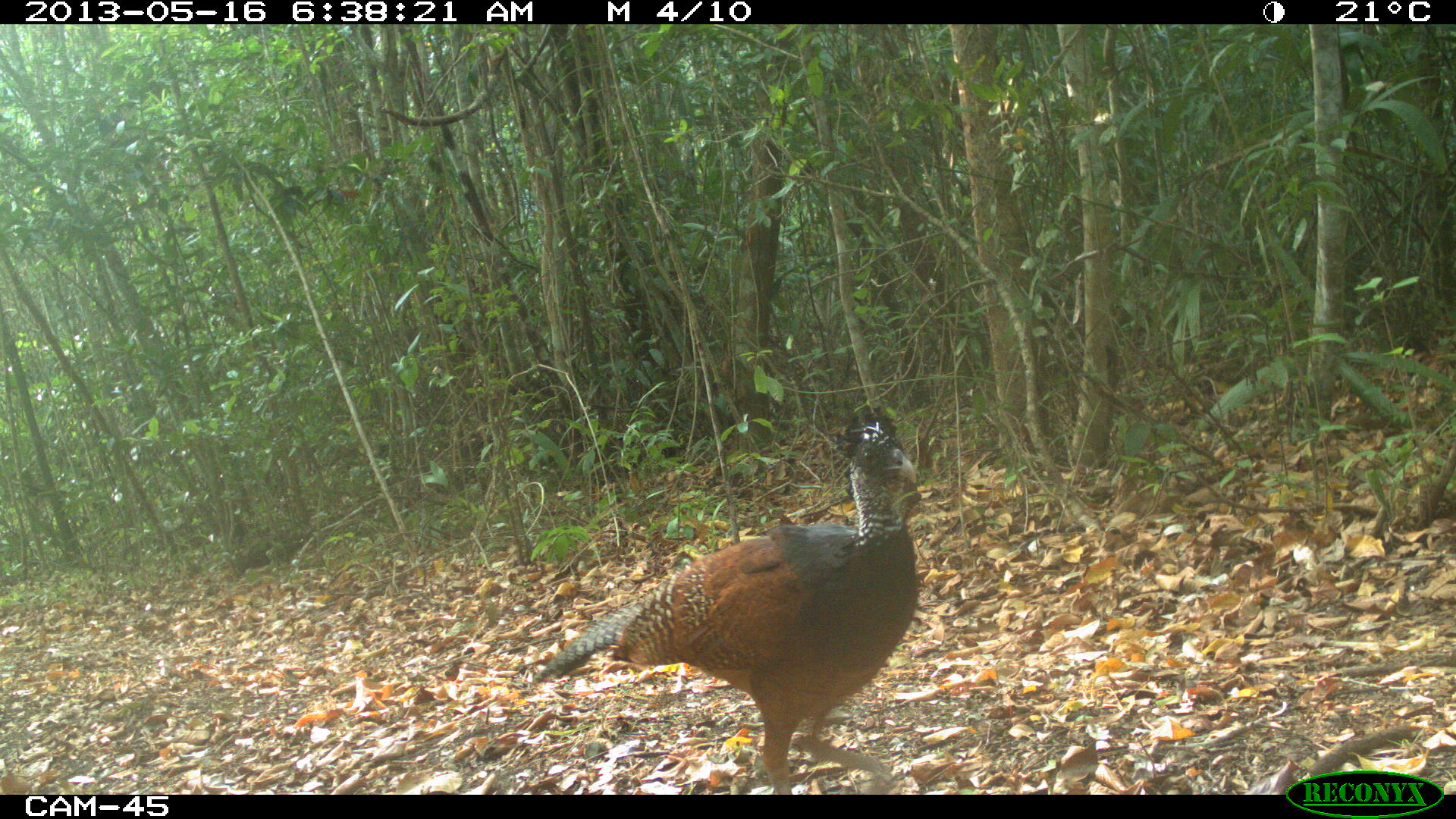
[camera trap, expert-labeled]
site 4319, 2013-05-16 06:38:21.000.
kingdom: Animalia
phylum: Chordata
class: Aves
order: Galliformes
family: Cracidae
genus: Crax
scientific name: Crax rubra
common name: great curassow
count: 1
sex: female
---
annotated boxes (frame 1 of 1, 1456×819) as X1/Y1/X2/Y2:
crax rubra: 535/405/921/793